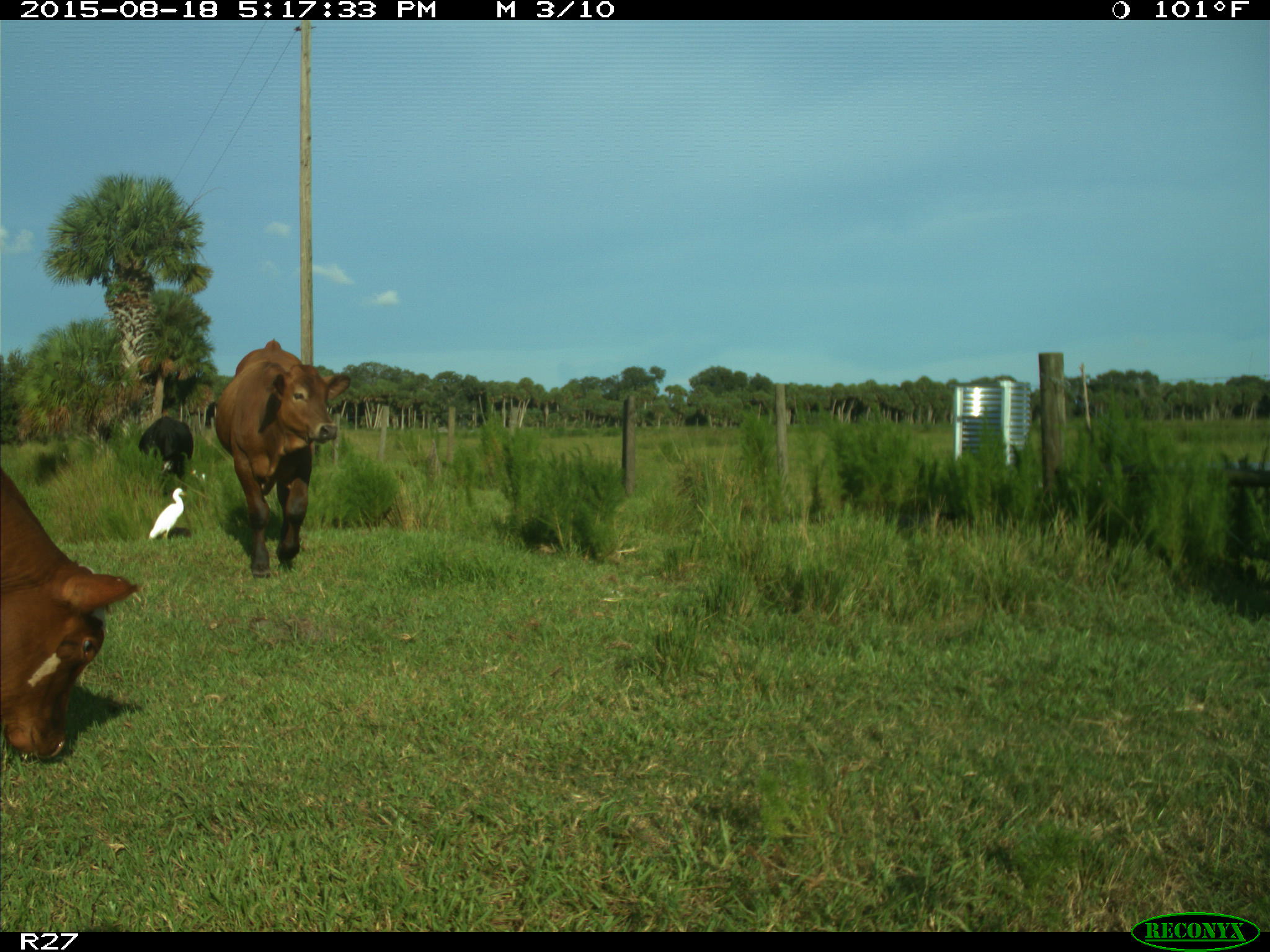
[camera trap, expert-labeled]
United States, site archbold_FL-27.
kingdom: Animalia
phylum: Chordata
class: Mammalia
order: Artiodactyla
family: Bovidae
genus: Bos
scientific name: Bos taurus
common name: domestic cow